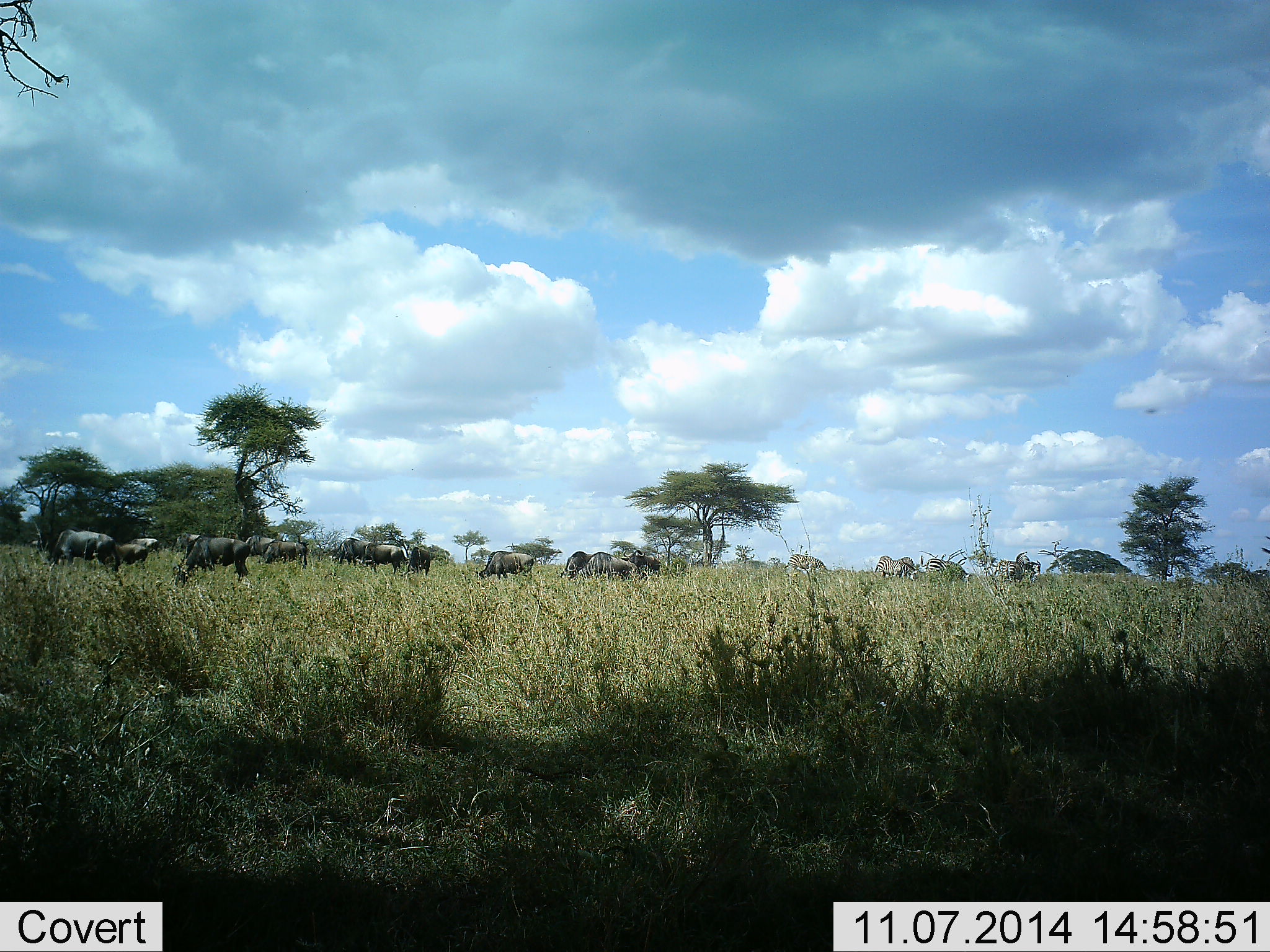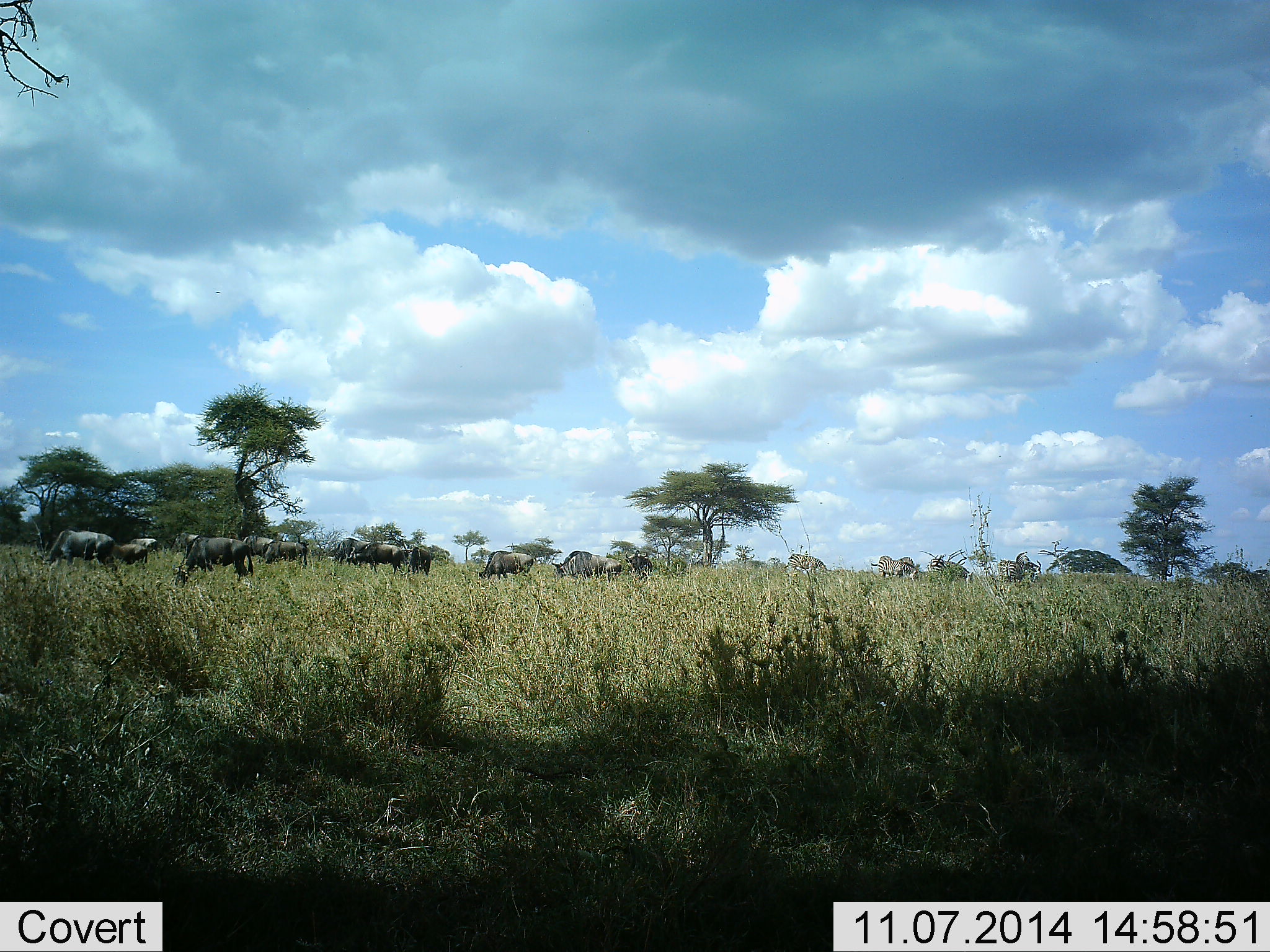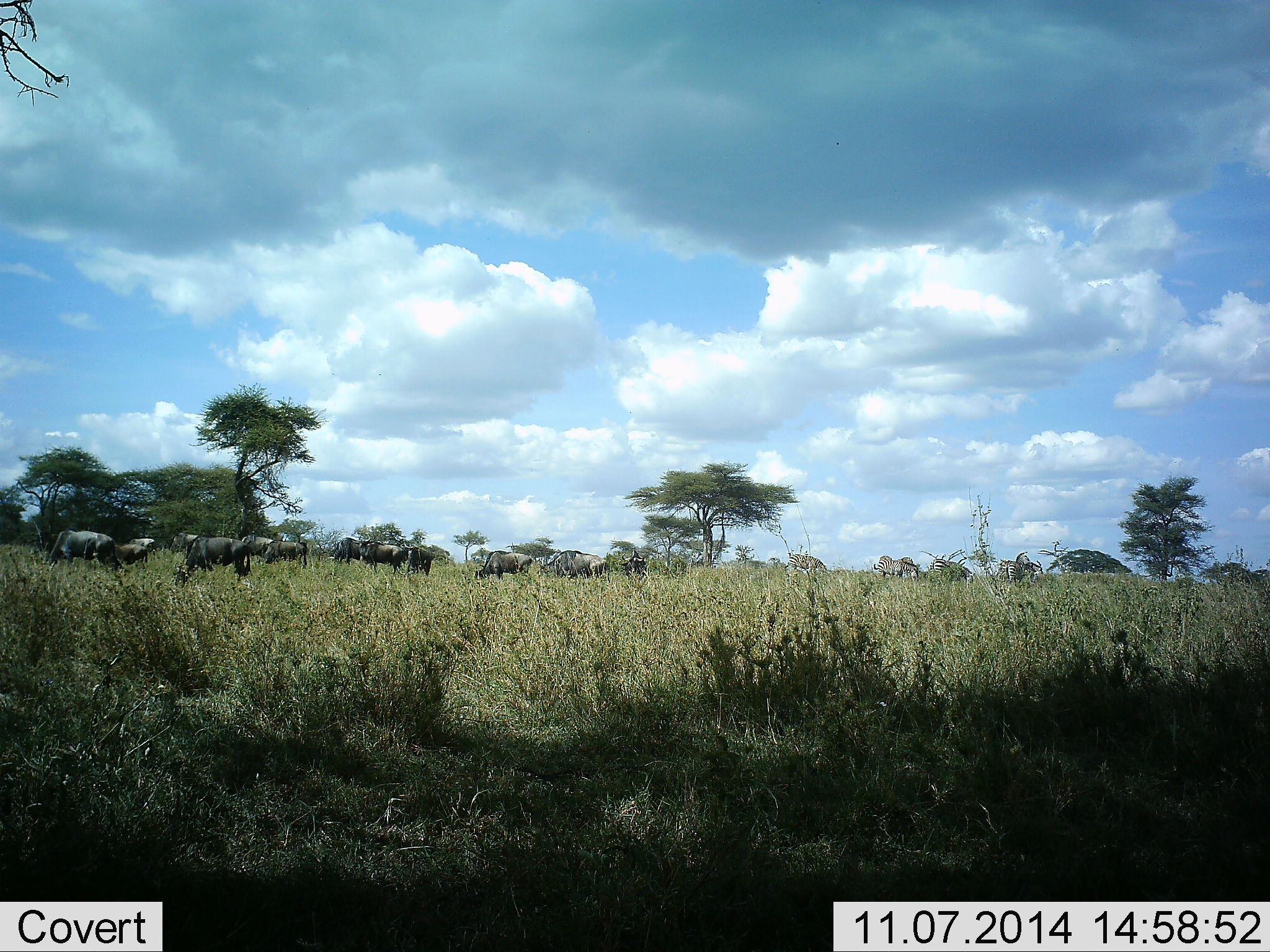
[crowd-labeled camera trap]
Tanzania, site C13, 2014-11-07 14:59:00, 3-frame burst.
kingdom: Animalia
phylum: Chordata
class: Mammalia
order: Artiodactyla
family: Bovidae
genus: Connochaetes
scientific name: Connochaetes taurinus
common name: blue wildebeest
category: wildebeest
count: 11-50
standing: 42%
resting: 0%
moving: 25%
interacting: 0%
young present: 0%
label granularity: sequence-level